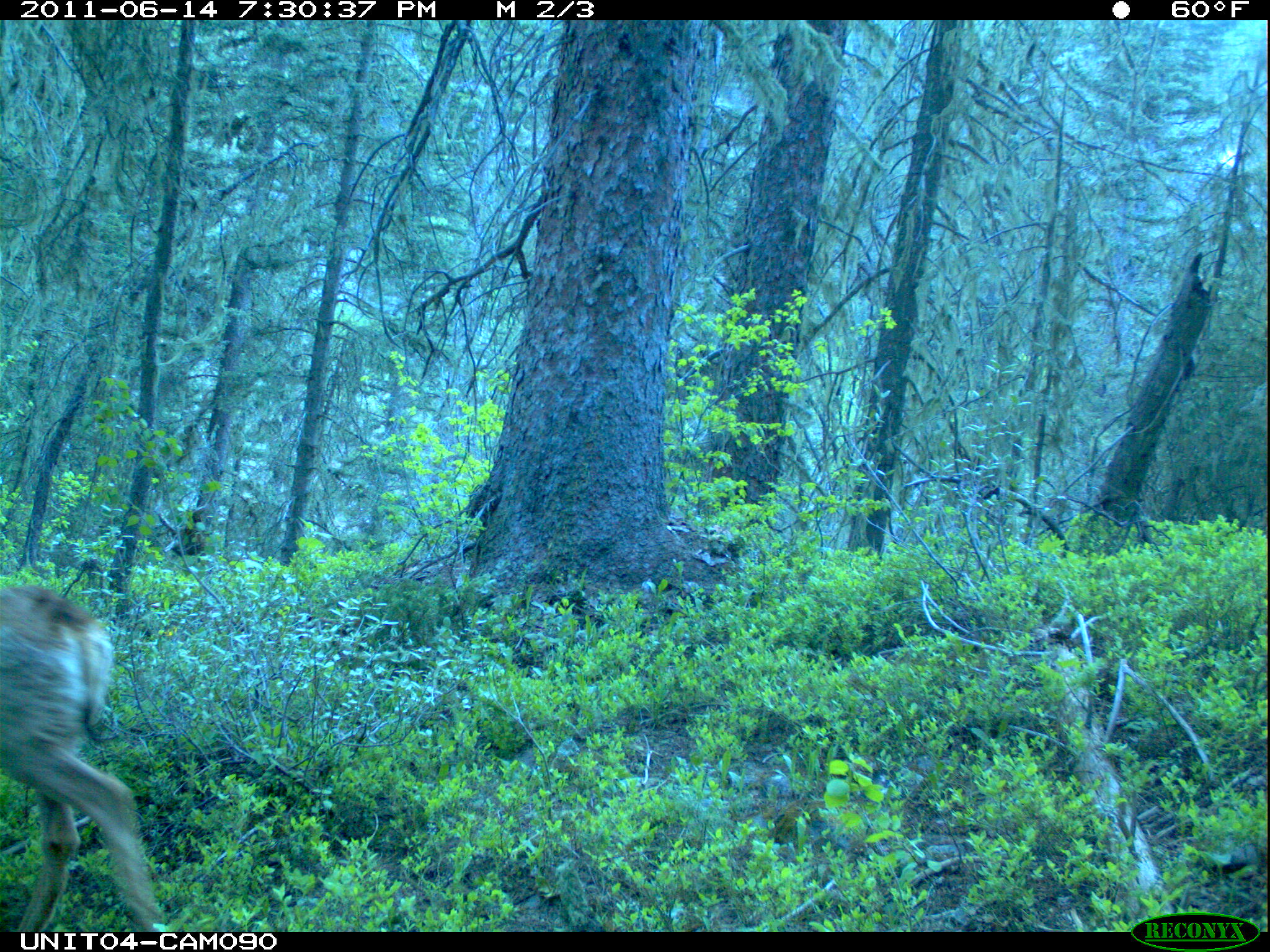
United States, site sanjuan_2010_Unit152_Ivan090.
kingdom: Animalia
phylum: Chordata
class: Mammalia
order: Artiodactyla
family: Cervidae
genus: Odocoileus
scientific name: Odocoileus hemionus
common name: mule deer